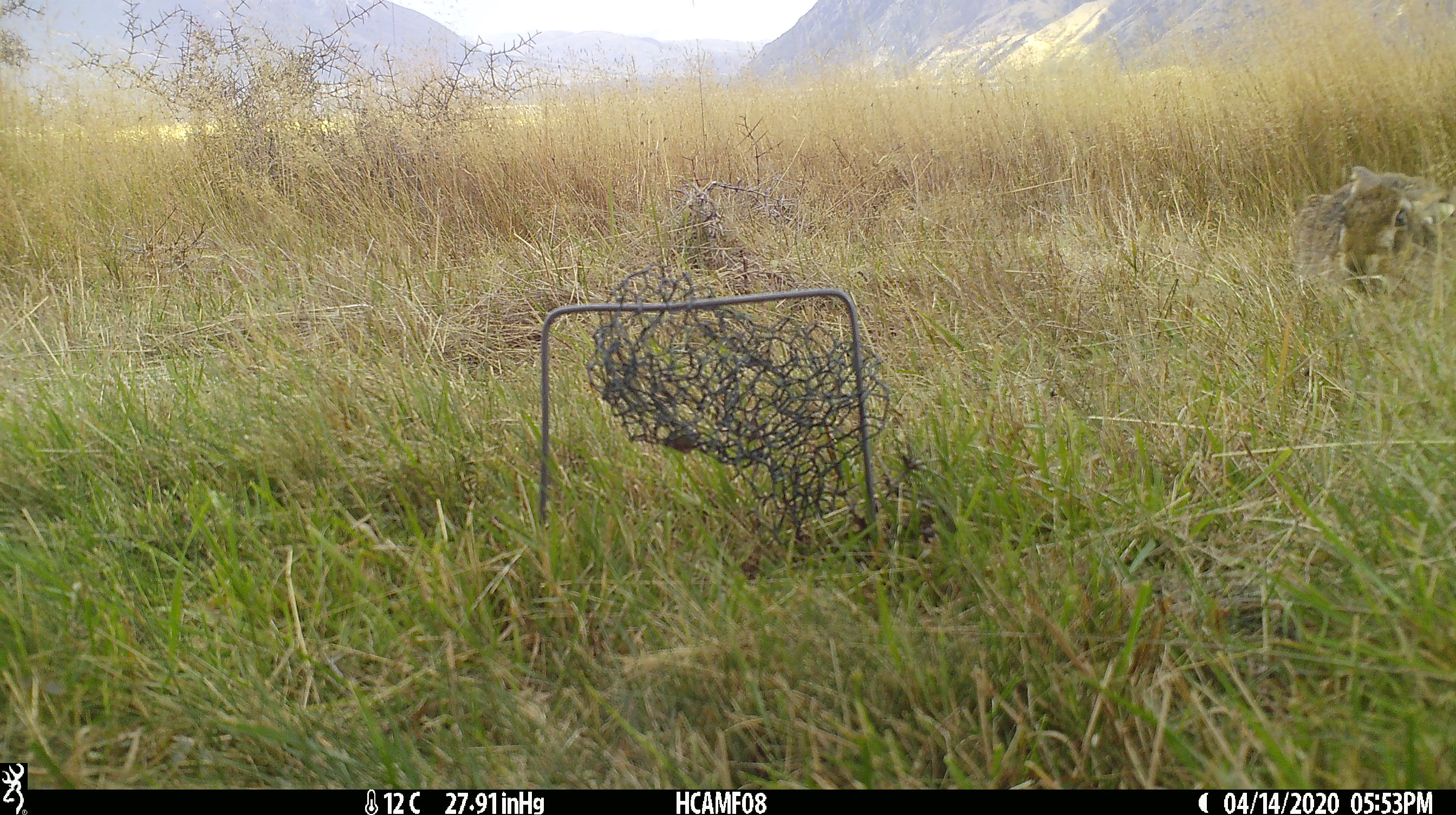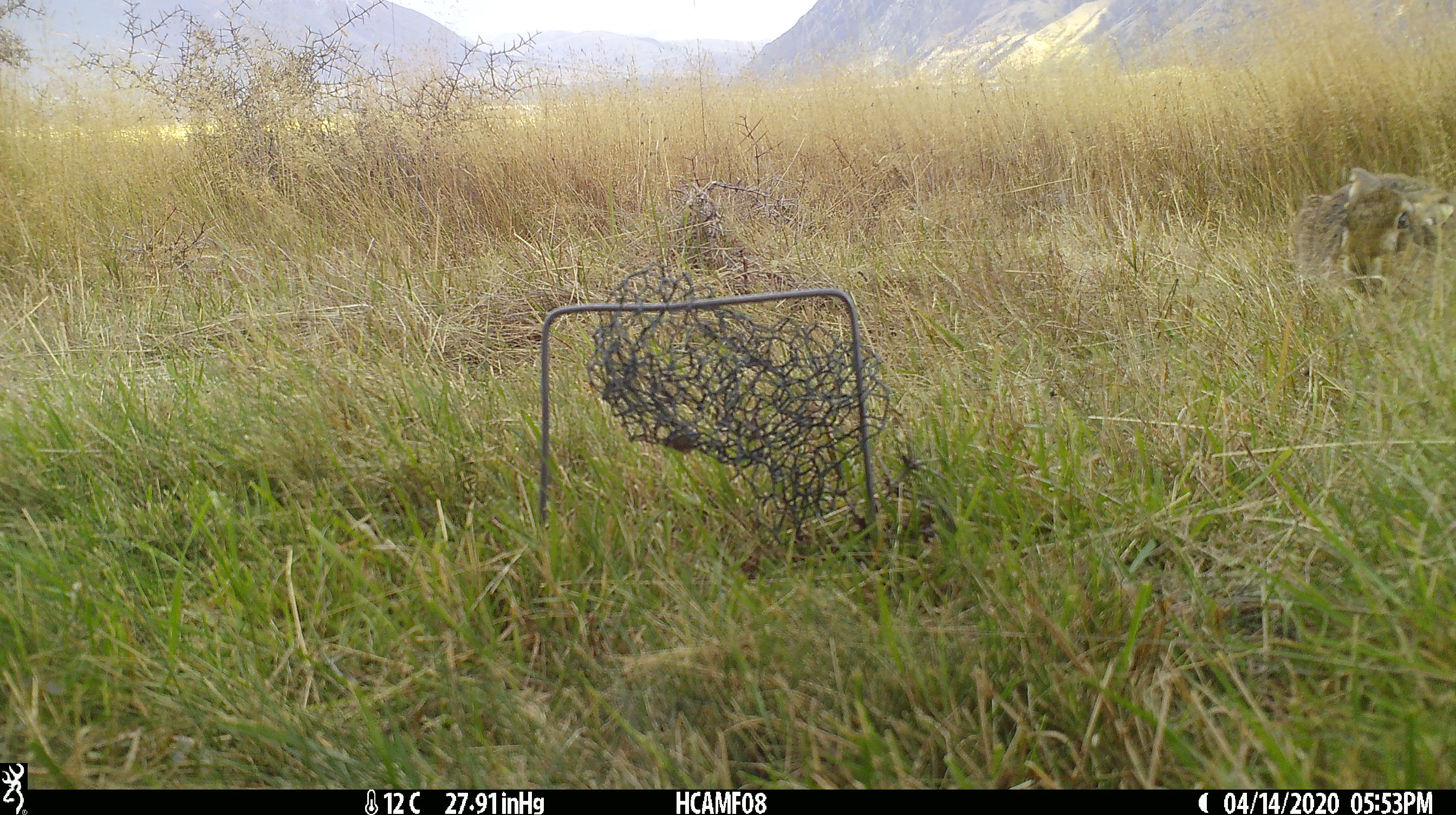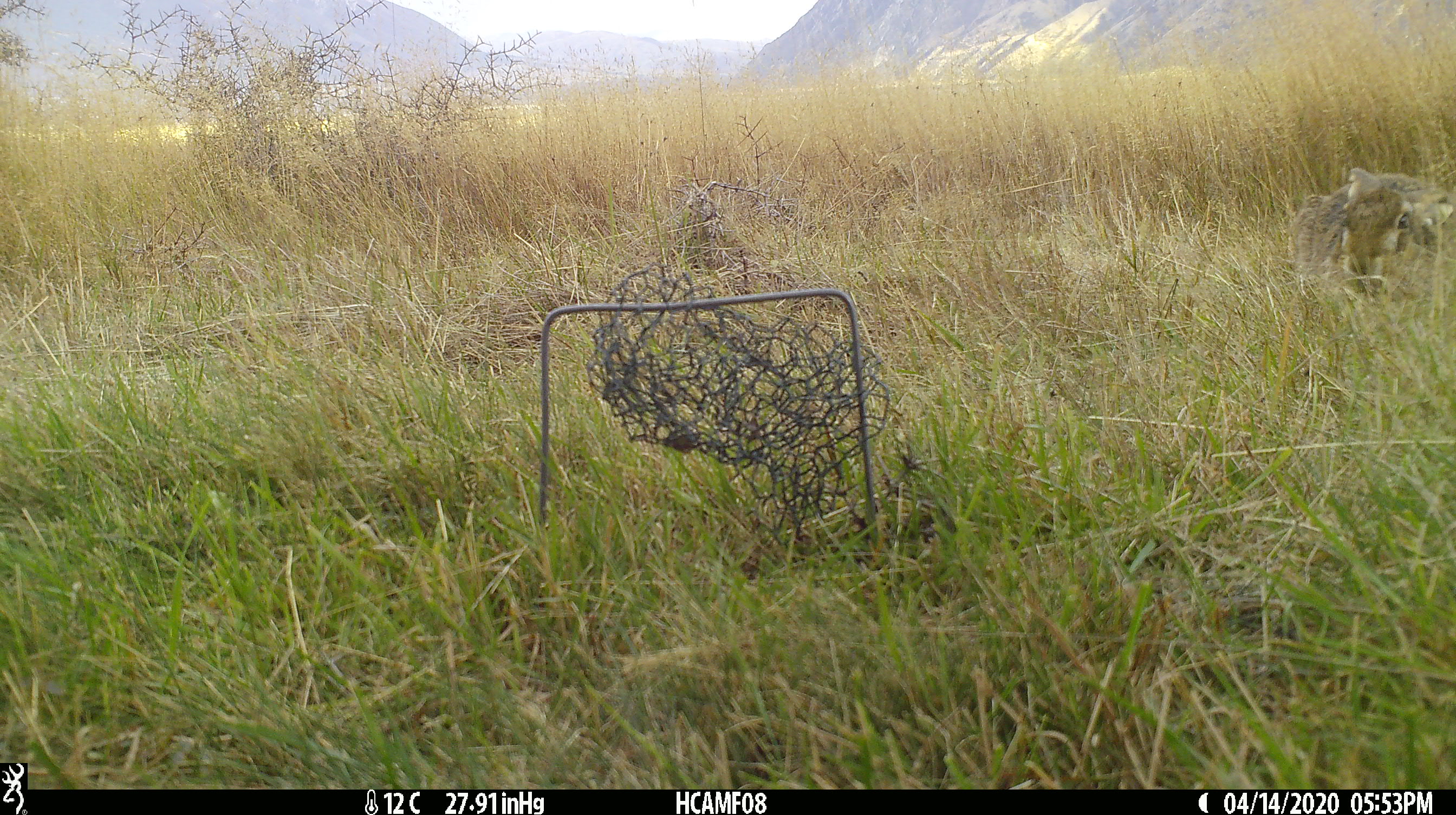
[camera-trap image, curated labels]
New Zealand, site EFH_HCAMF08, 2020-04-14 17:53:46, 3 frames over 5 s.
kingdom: Animalia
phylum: Chordata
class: Mammalia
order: Lagomorpha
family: Leporidae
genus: Oryctolagus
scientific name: Oryctolagus cuniculus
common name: european rabbit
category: rabbit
Rabbit (european rabbit) (Oryctolagus cuniculus).